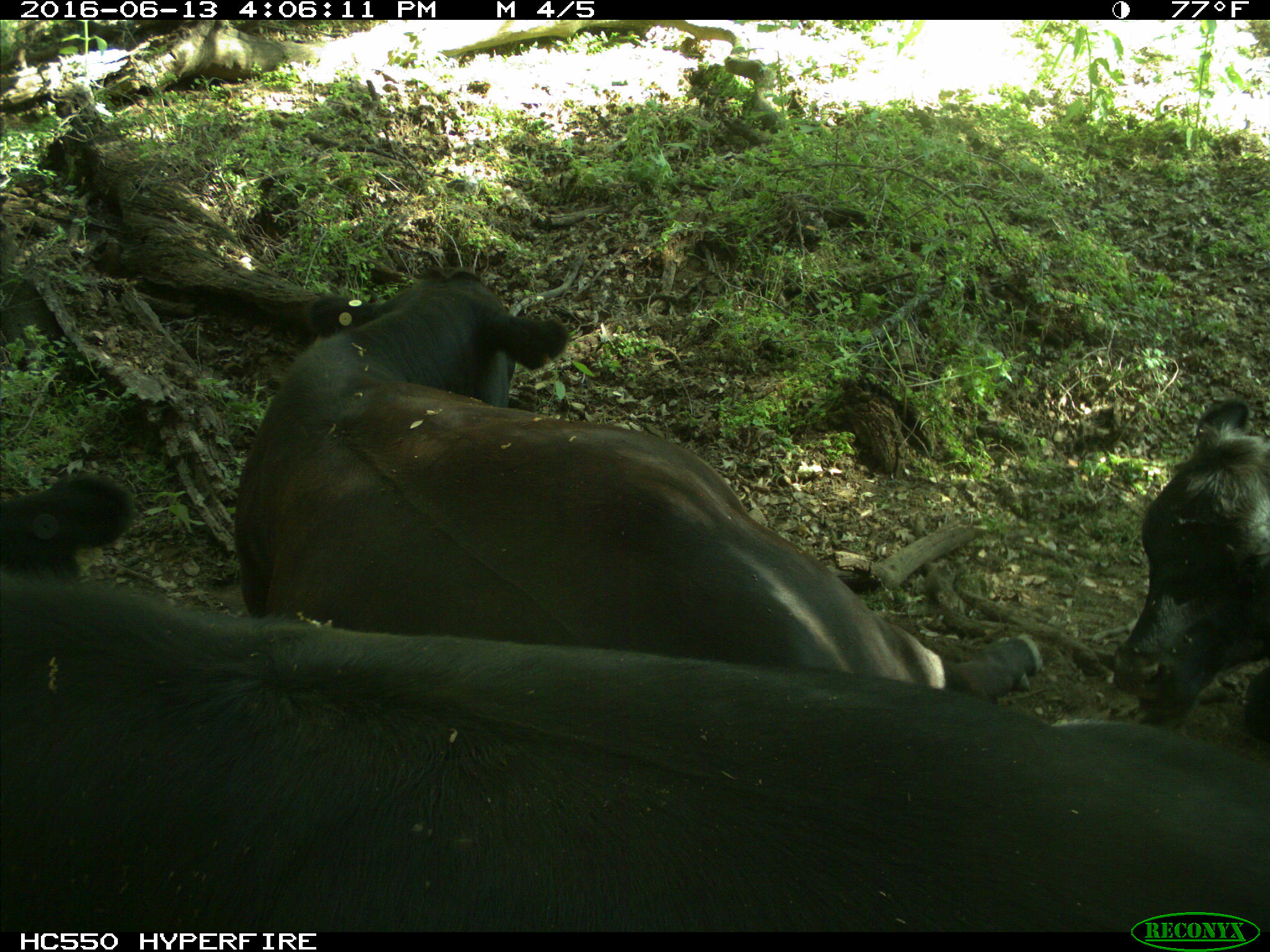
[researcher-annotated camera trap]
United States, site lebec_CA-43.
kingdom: Animalia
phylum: Chordata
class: Mammalia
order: Artiodactyla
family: Bovidae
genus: Bos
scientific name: Bos taurus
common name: domestic cow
Bos taurus (domestic cow).